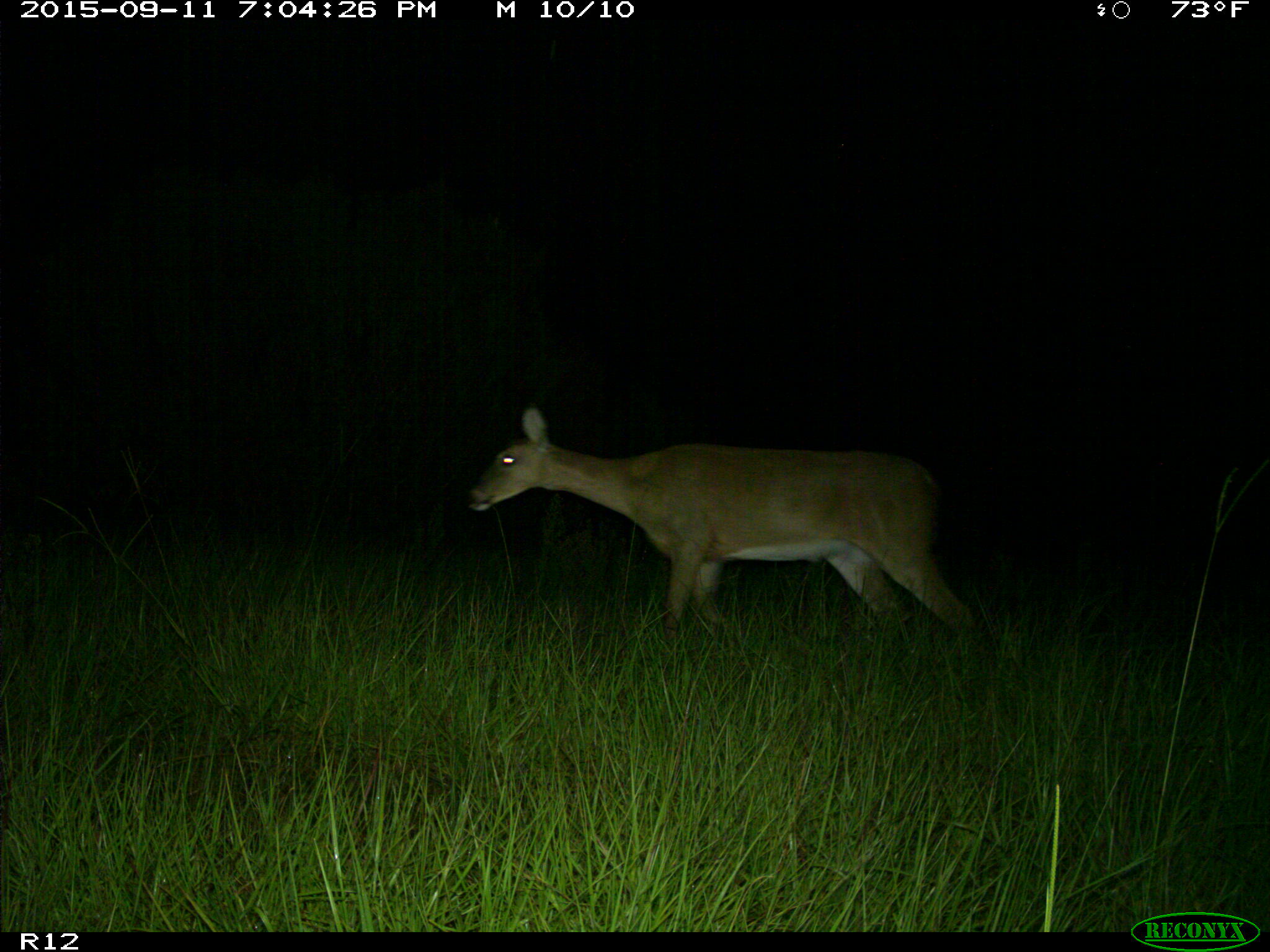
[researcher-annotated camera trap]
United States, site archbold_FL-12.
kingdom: Animalia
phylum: Chordata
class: Mammalia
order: Artiodactyla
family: Cervidae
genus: Odocoileus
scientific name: Odocoileus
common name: deer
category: unidentified deer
Unidentified deer (deer) (Odocoileus).